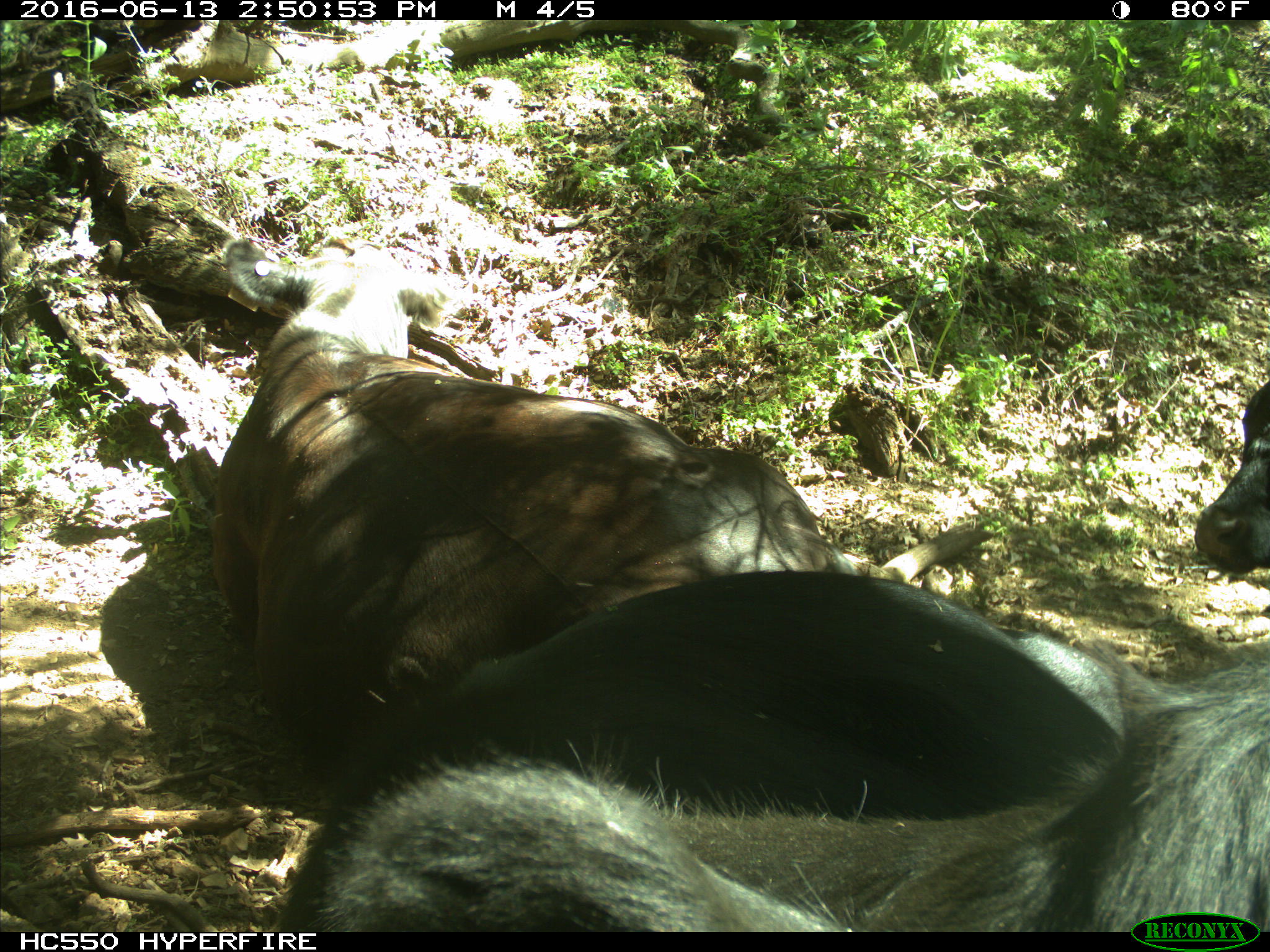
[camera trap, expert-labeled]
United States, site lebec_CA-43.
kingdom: Animalia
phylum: Chordata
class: Mammalia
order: Artiodactyla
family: Bovidae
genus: Bos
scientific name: Bos taurus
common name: domestic cow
Bos taurus (domestic cow).